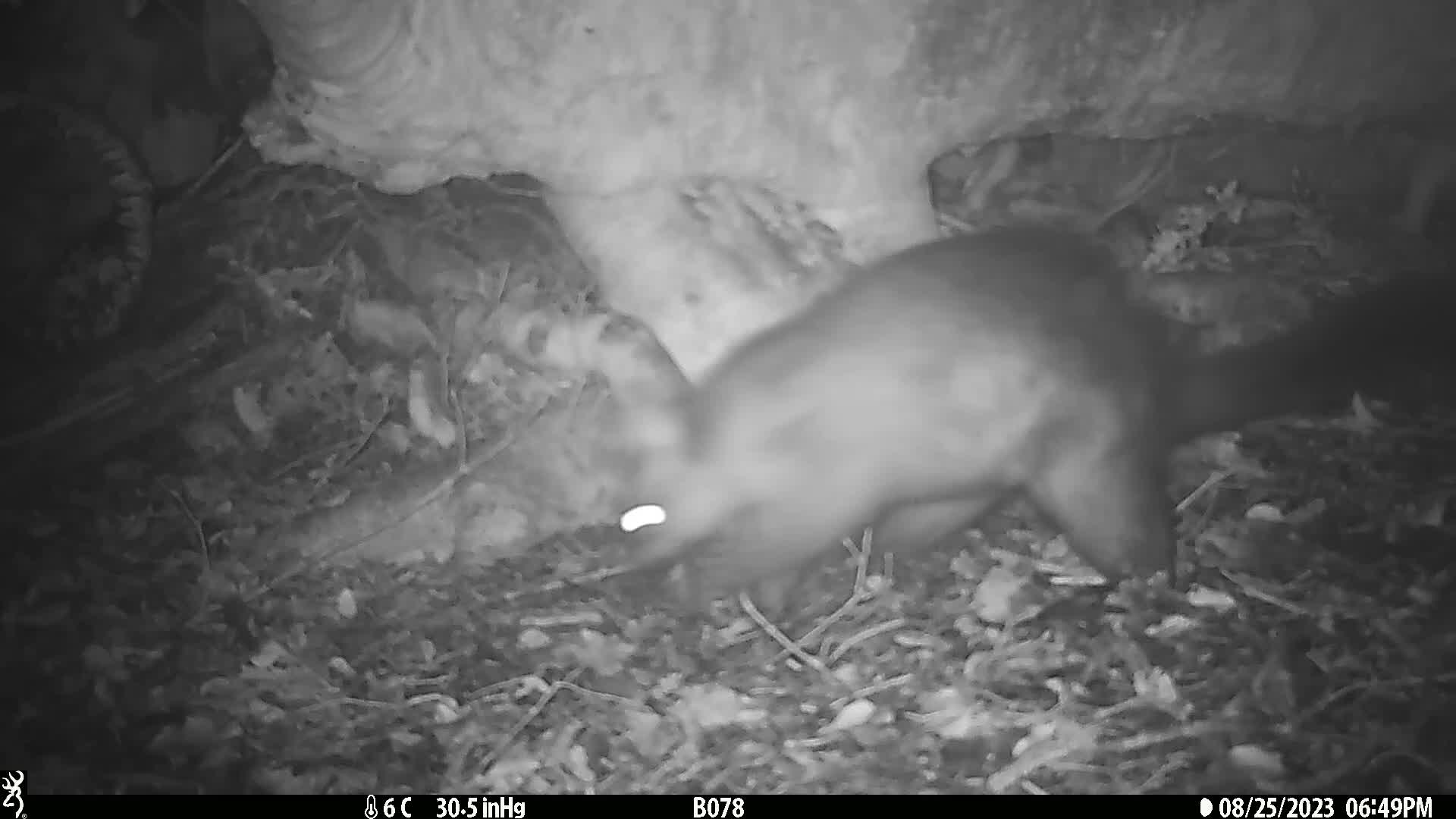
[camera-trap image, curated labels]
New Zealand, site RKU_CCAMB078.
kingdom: Animalia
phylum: Chordata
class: Mammalia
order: Diprotodontia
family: Phalangeridae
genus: Trichosurus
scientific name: Trichosurus vulpecula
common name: common brushtail possum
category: possum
Possum (common brushtail possum) (Trichosurus vulpecula).